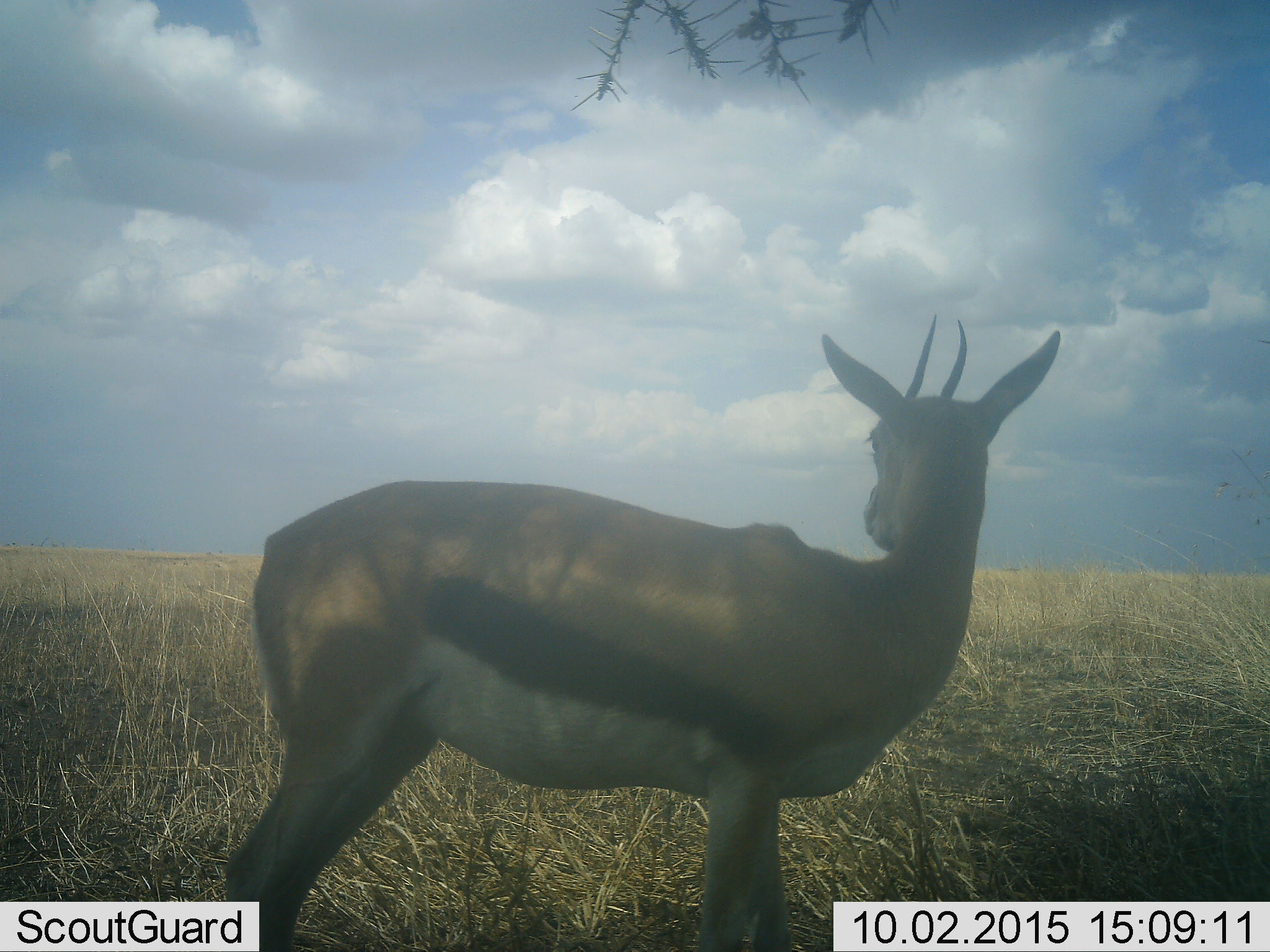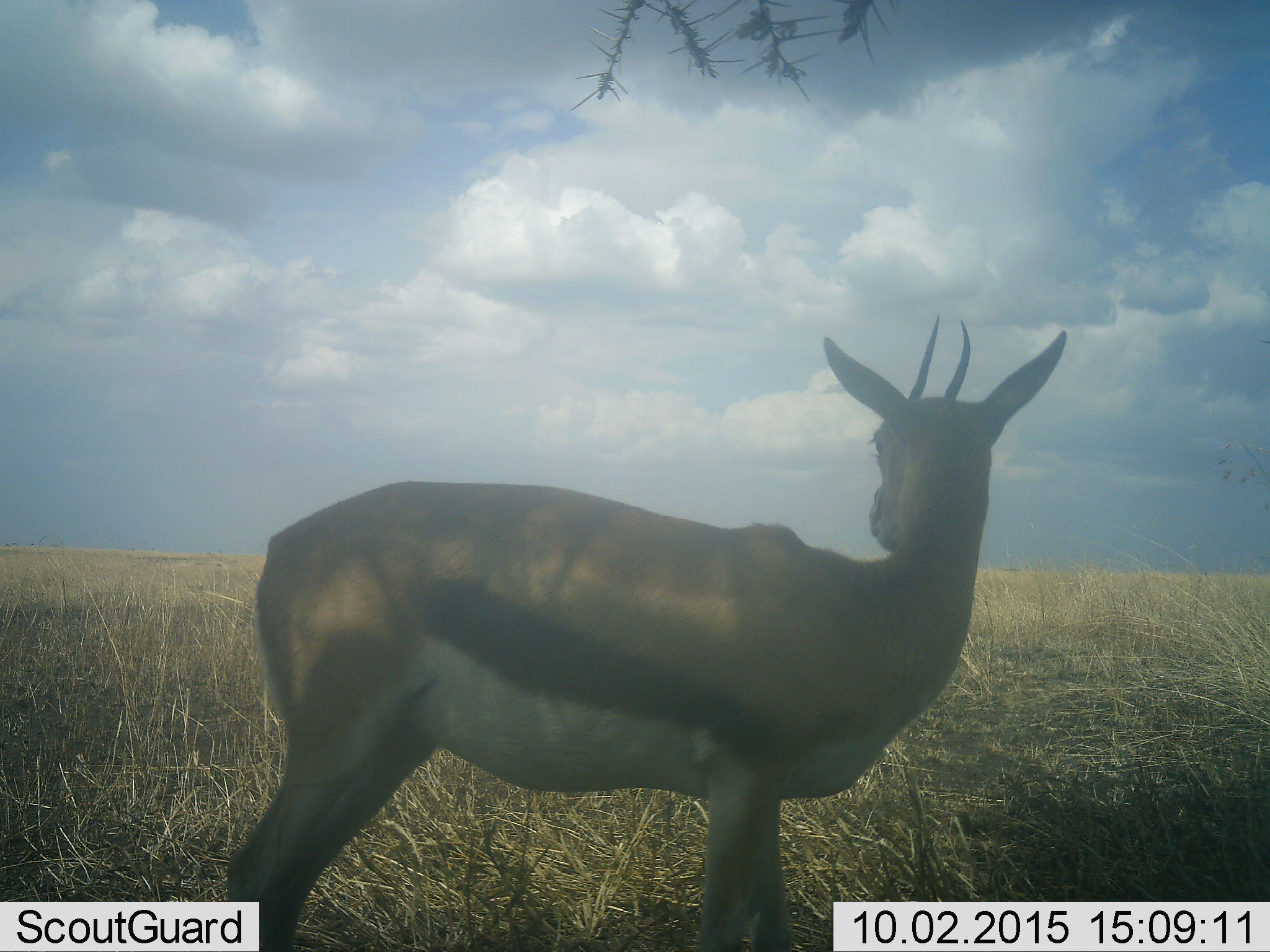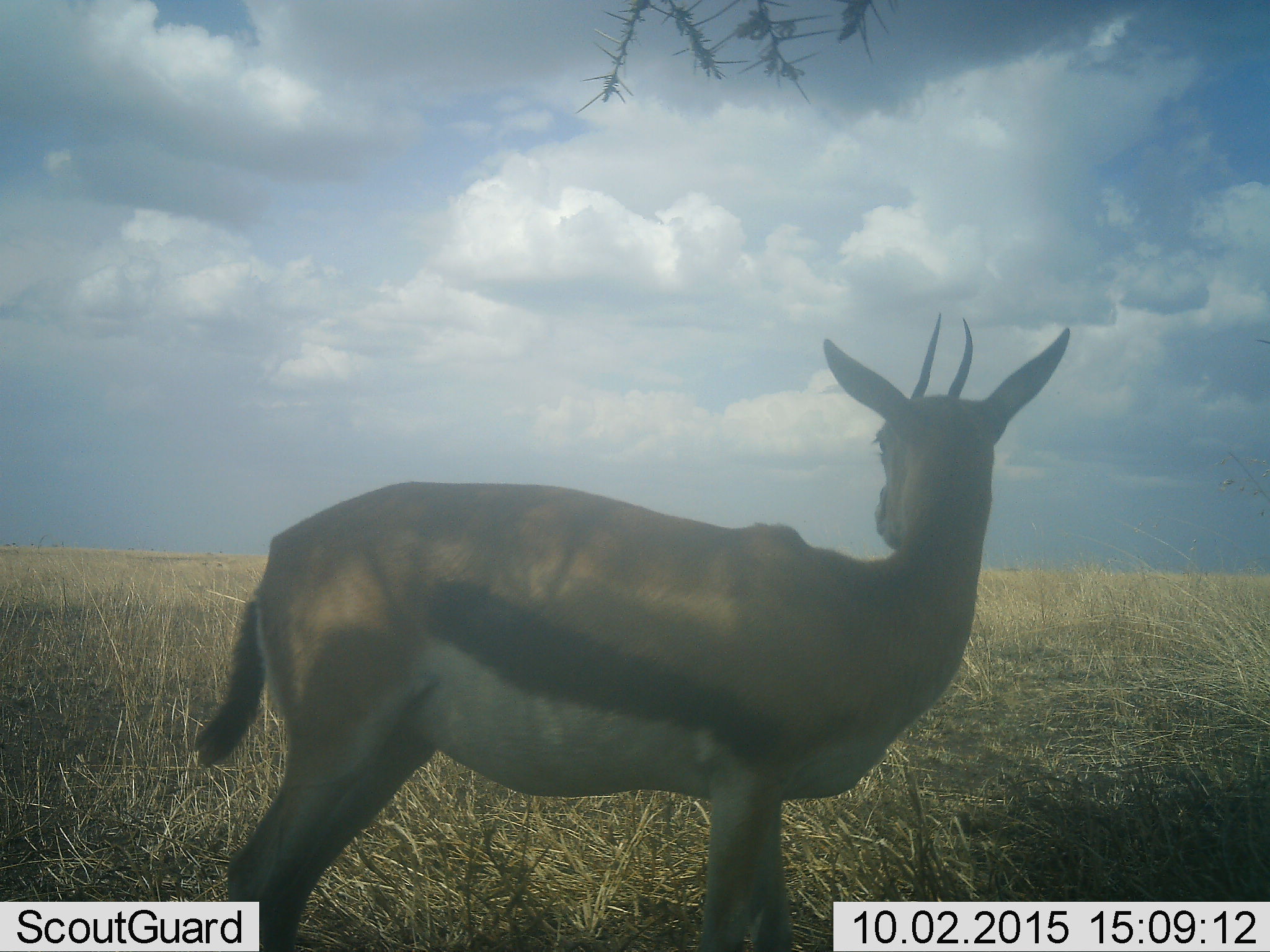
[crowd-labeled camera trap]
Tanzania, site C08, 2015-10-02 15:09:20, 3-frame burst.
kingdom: Animalia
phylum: Chordata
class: Mammalia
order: Artiodactyla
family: Bovidae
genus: Eudorcas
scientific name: Eudorcas thomsonii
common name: thomson's gazelle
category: gazellethomsons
Gazellethomsons (thomson's gazelle) (Eudorcas thomsonii), count 1. Behavior (volunteer vote fractions): standing 94%, resting 0%, moving 11%, interacting 0%. Young present (vote fraction): 6%. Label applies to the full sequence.